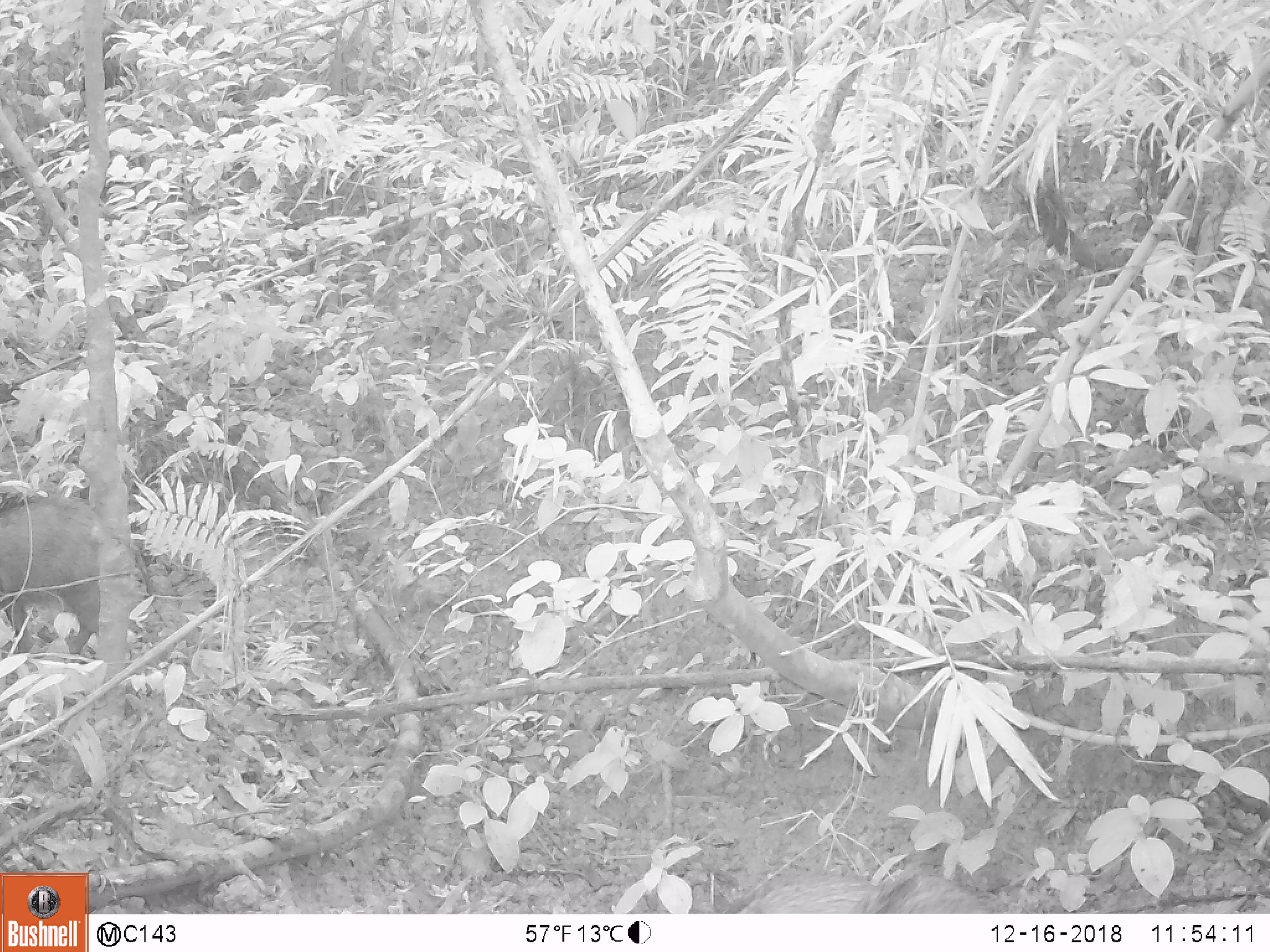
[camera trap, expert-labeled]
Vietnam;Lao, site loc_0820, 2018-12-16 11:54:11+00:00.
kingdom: Animalia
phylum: Chordata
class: Mammalia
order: Artiodactyla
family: Suidae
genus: Sus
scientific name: Sus scrofa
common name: eurasian wild pig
Eurasian wild pig (Sus scrofa). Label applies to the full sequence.